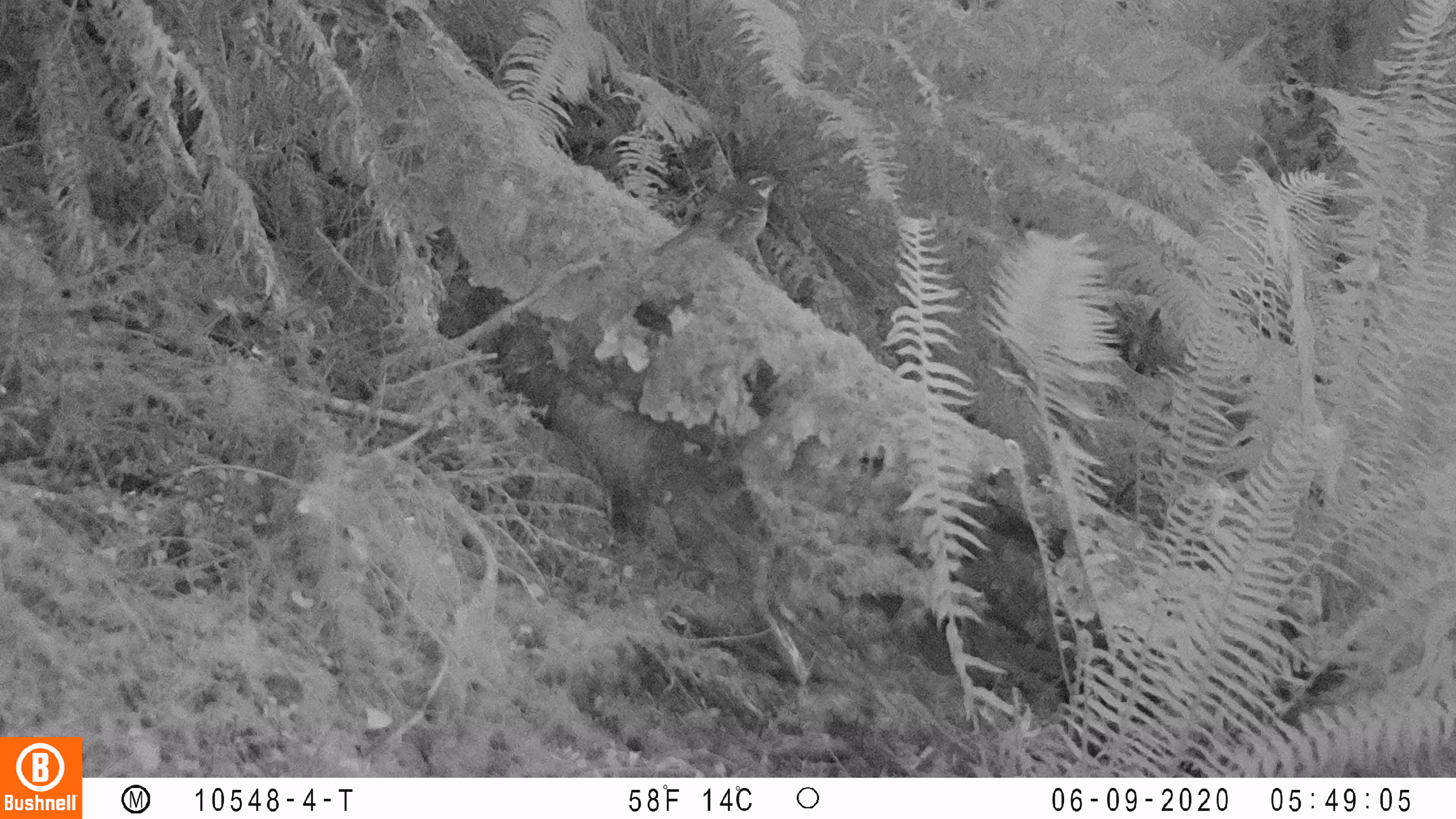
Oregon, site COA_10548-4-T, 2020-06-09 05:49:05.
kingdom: Animalia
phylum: Chordata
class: Aves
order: Passeriformes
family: Turdidae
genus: Ixoreus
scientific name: Ixoreus naevius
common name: varied thrush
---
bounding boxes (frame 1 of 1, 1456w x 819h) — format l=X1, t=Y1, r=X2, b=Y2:
varied thrush: l=648, t=165, r=784, b=255